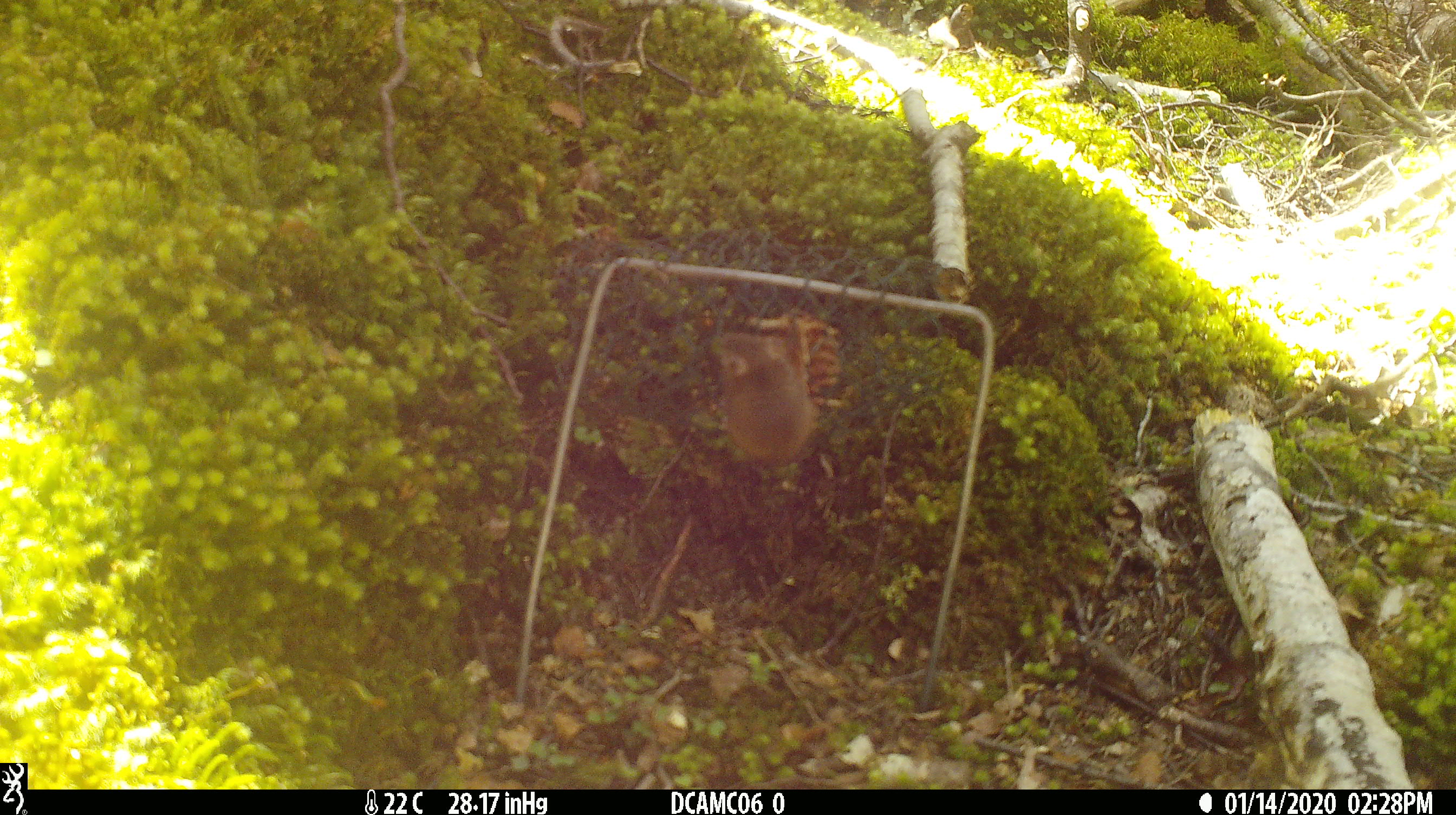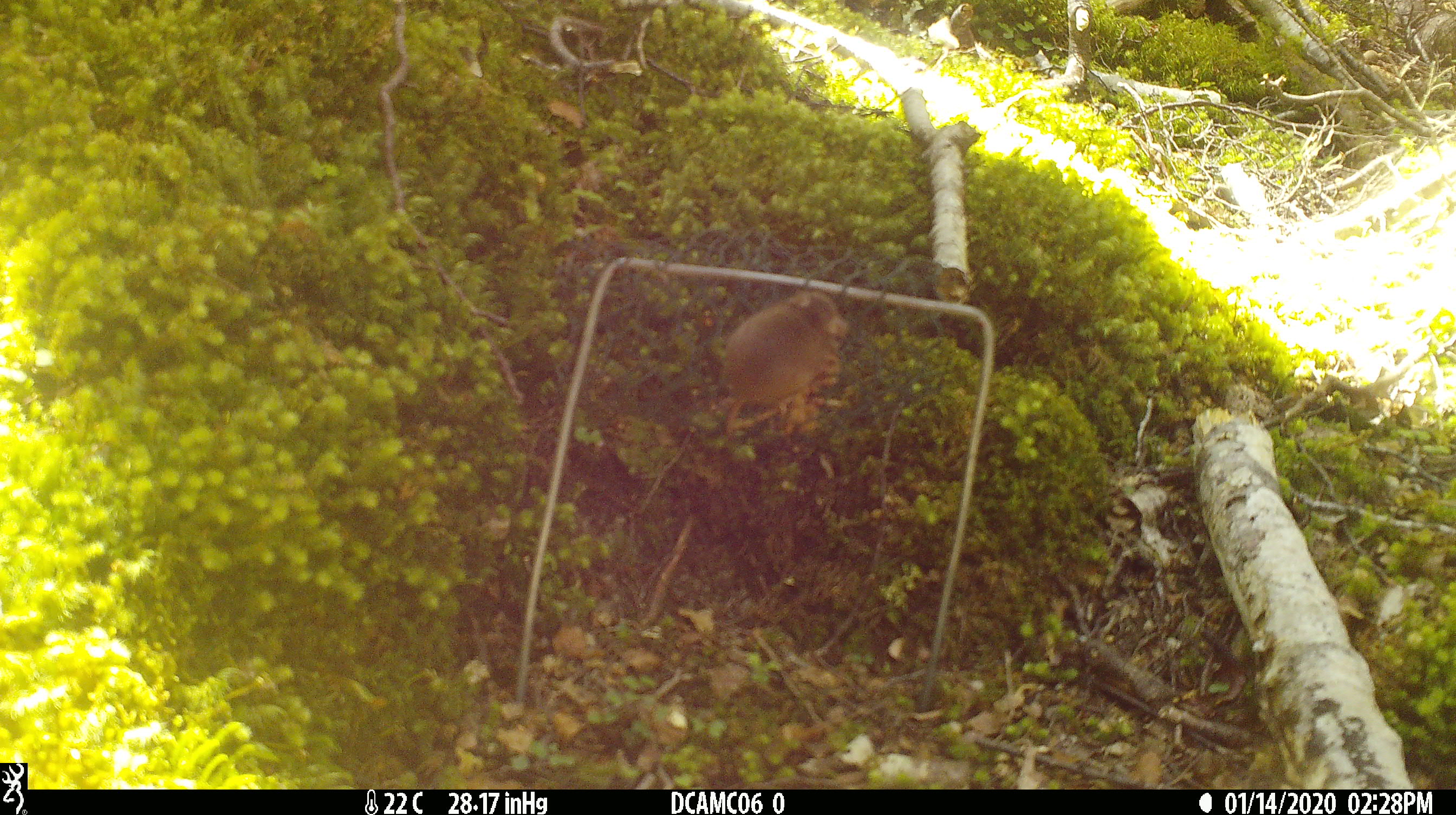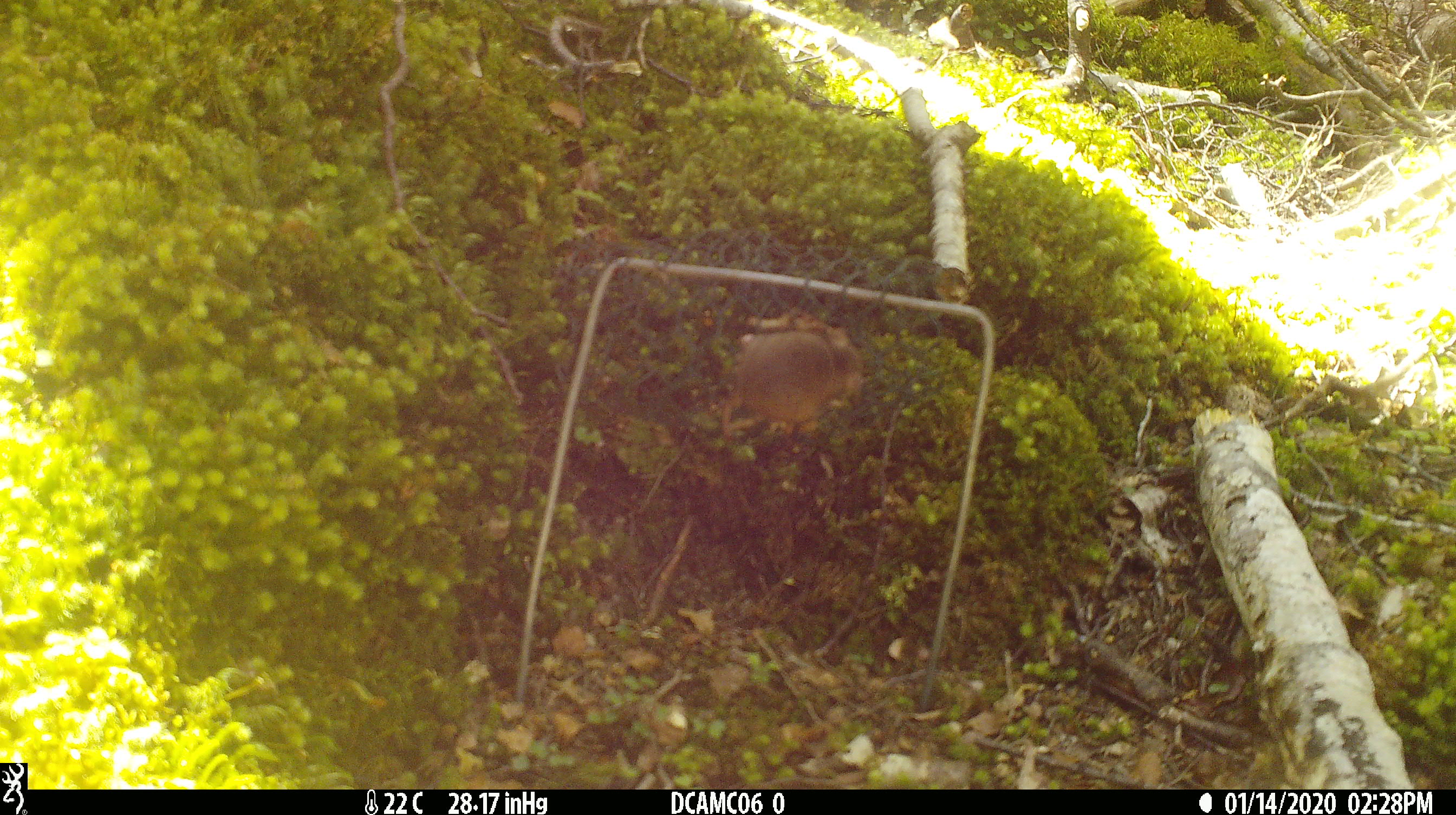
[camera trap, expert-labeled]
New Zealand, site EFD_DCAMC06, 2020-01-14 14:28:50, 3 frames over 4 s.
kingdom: Animalia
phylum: Chordata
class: Mammalia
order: Rodentia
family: Muridae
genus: Mus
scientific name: Mus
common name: mouse